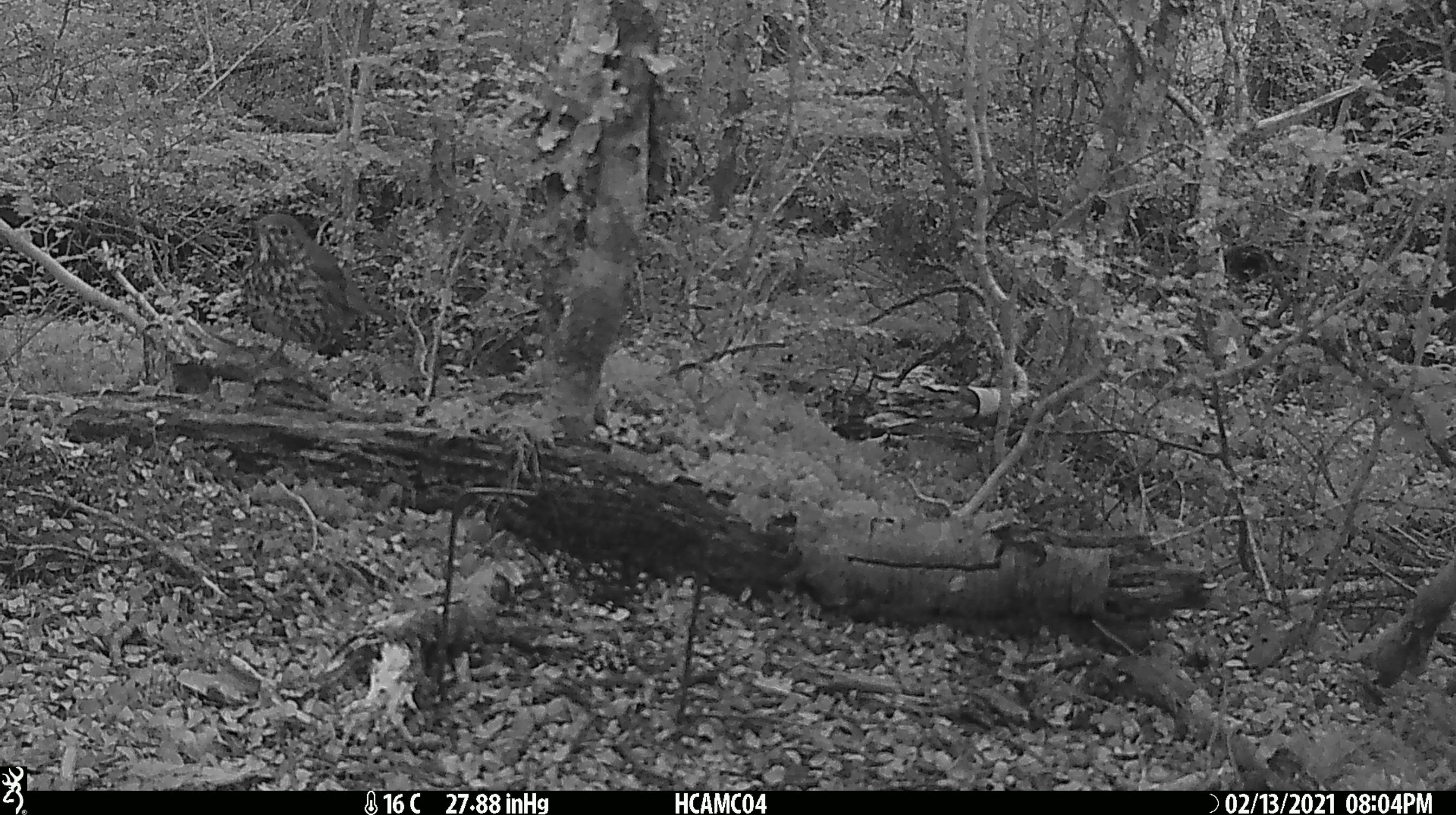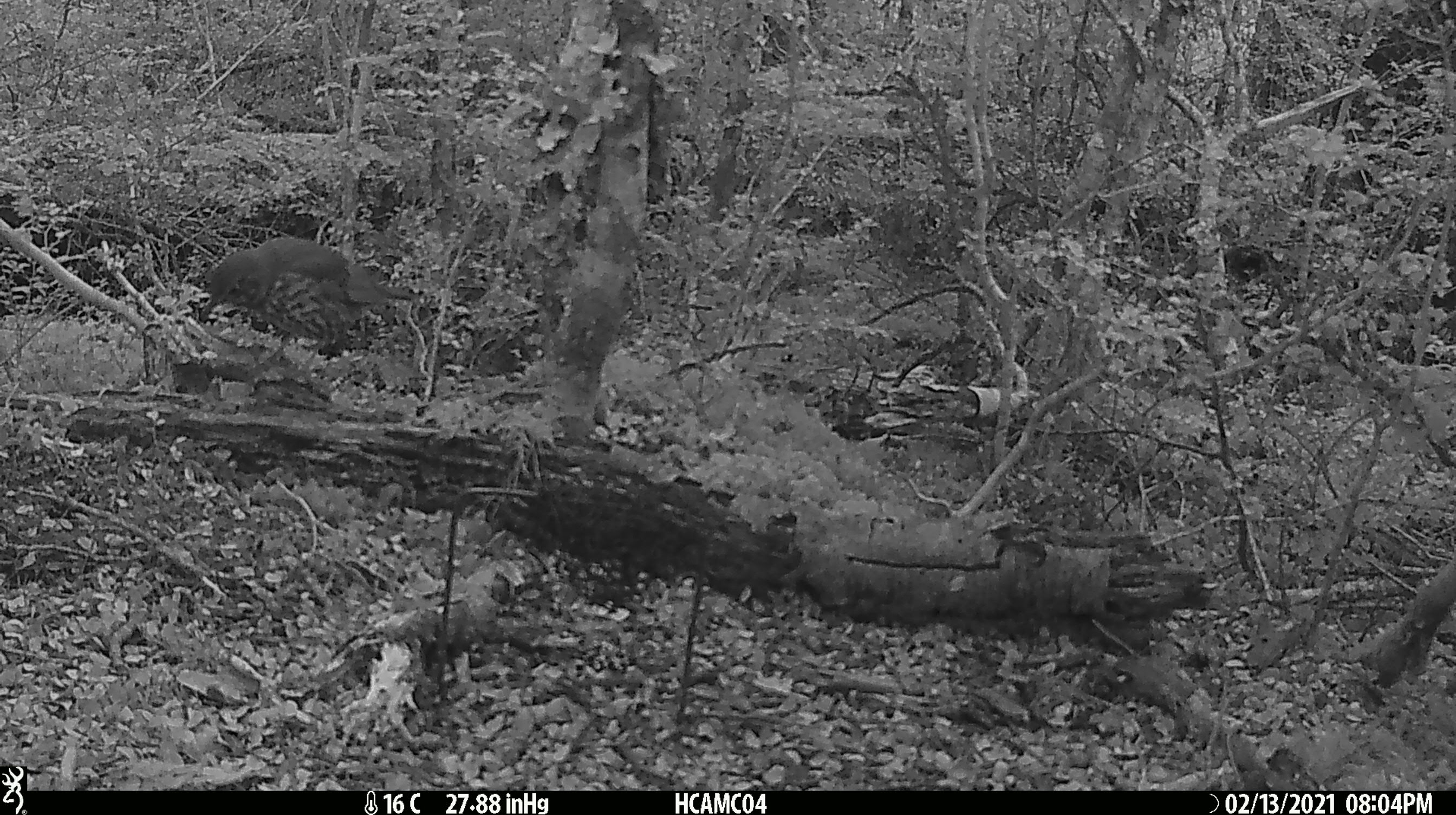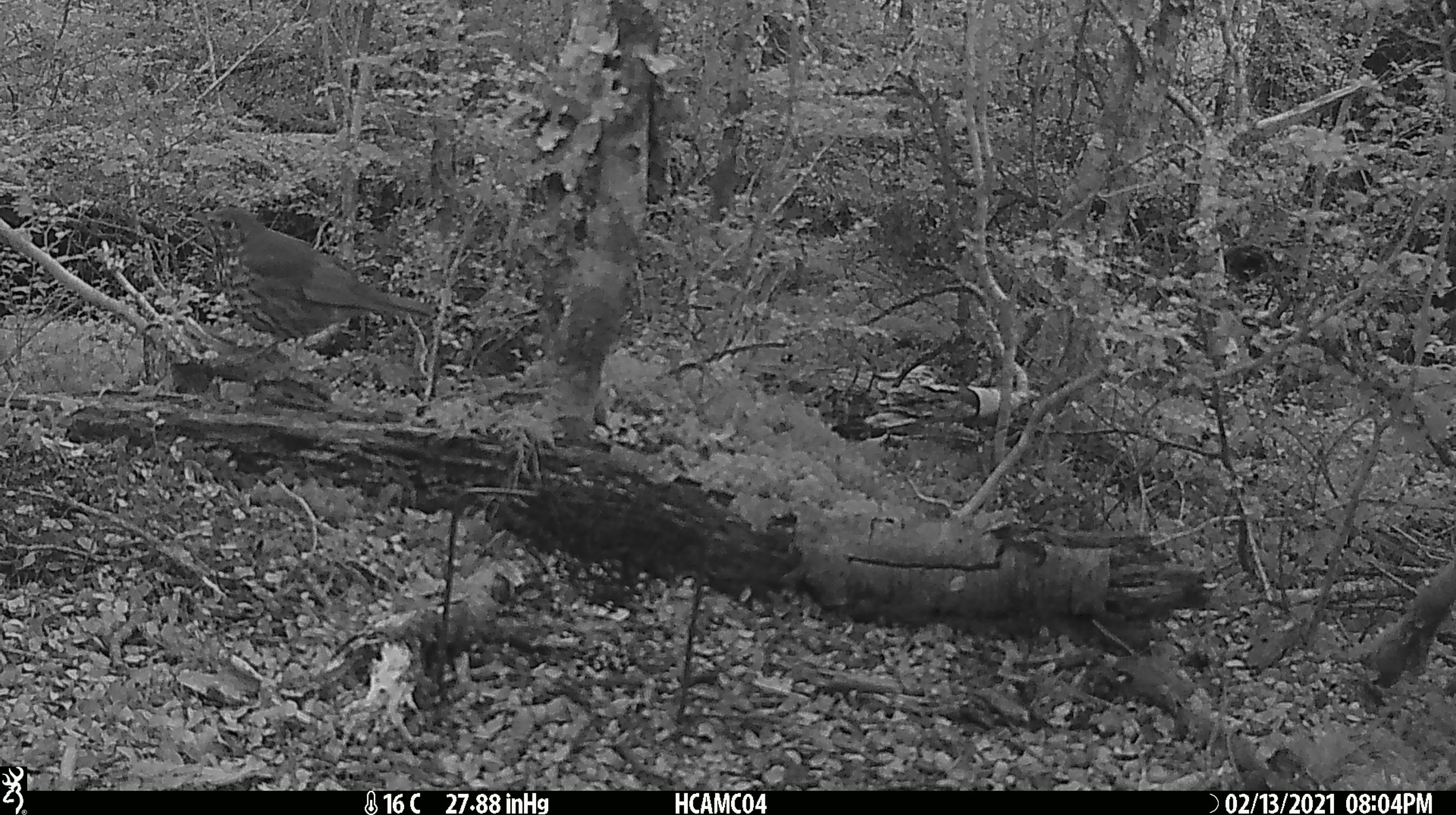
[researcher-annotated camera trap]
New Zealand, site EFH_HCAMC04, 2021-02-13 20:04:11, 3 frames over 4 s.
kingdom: Animalia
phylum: Chordata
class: Aves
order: Passeriformes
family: Turdidae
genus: Turdus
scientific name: Turdus philomelos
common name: song thrush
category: thrush